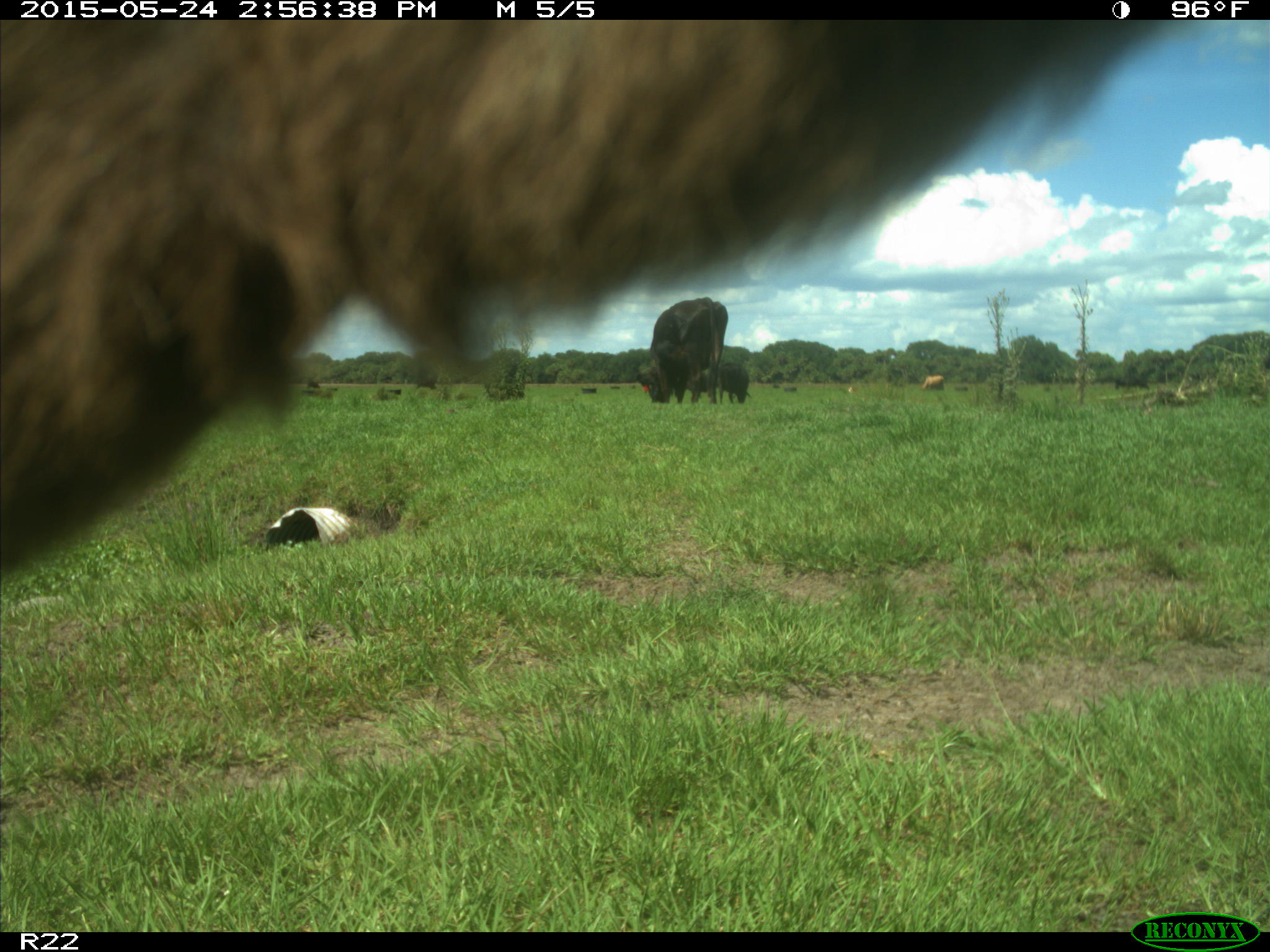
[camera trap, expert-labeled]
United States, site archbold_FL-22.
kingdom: Animalia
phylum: Chordata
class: Mammalia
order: Artiodactyla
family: Bovidae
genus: Bos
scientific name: Bos taurus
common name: domestic cow